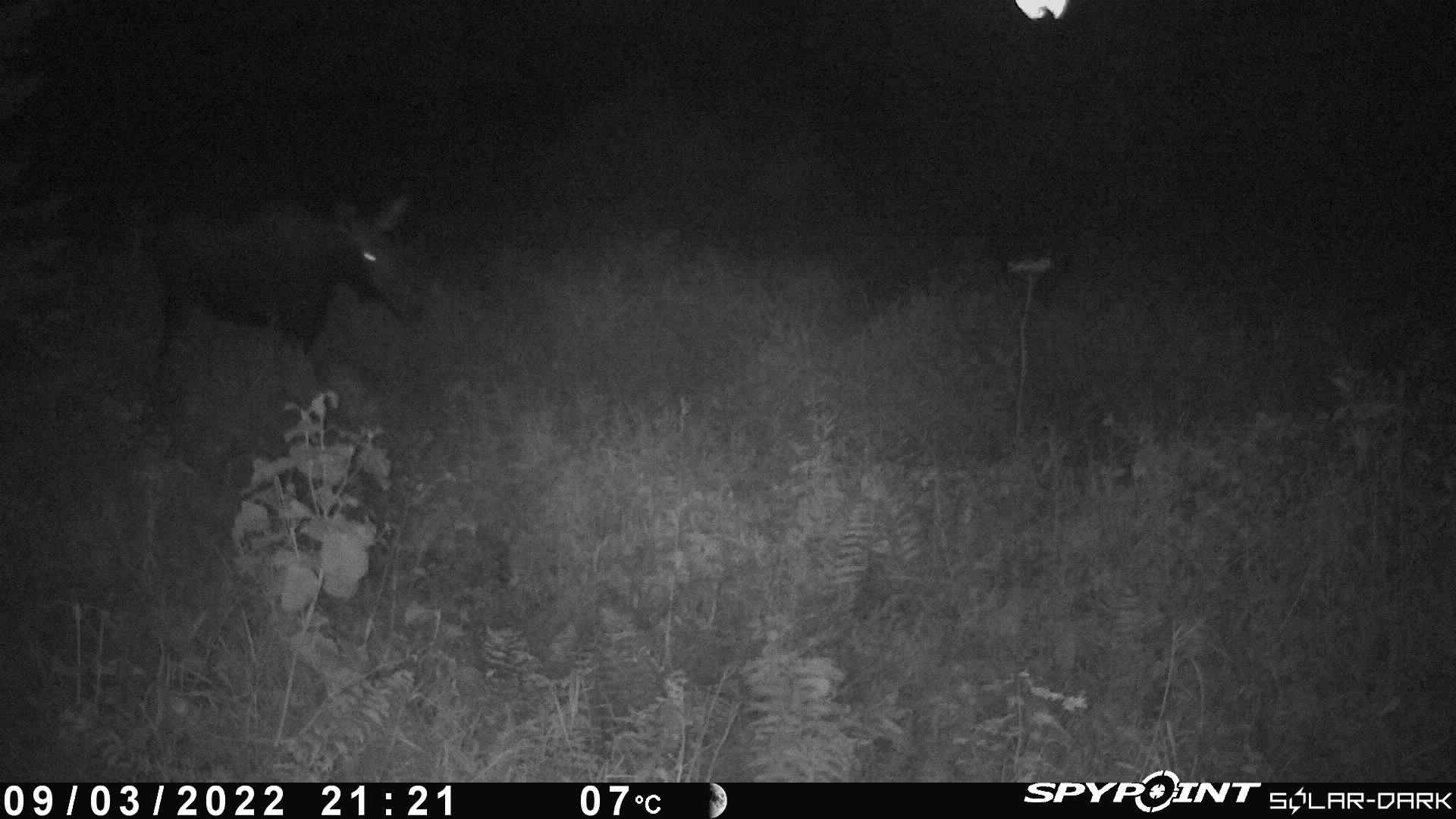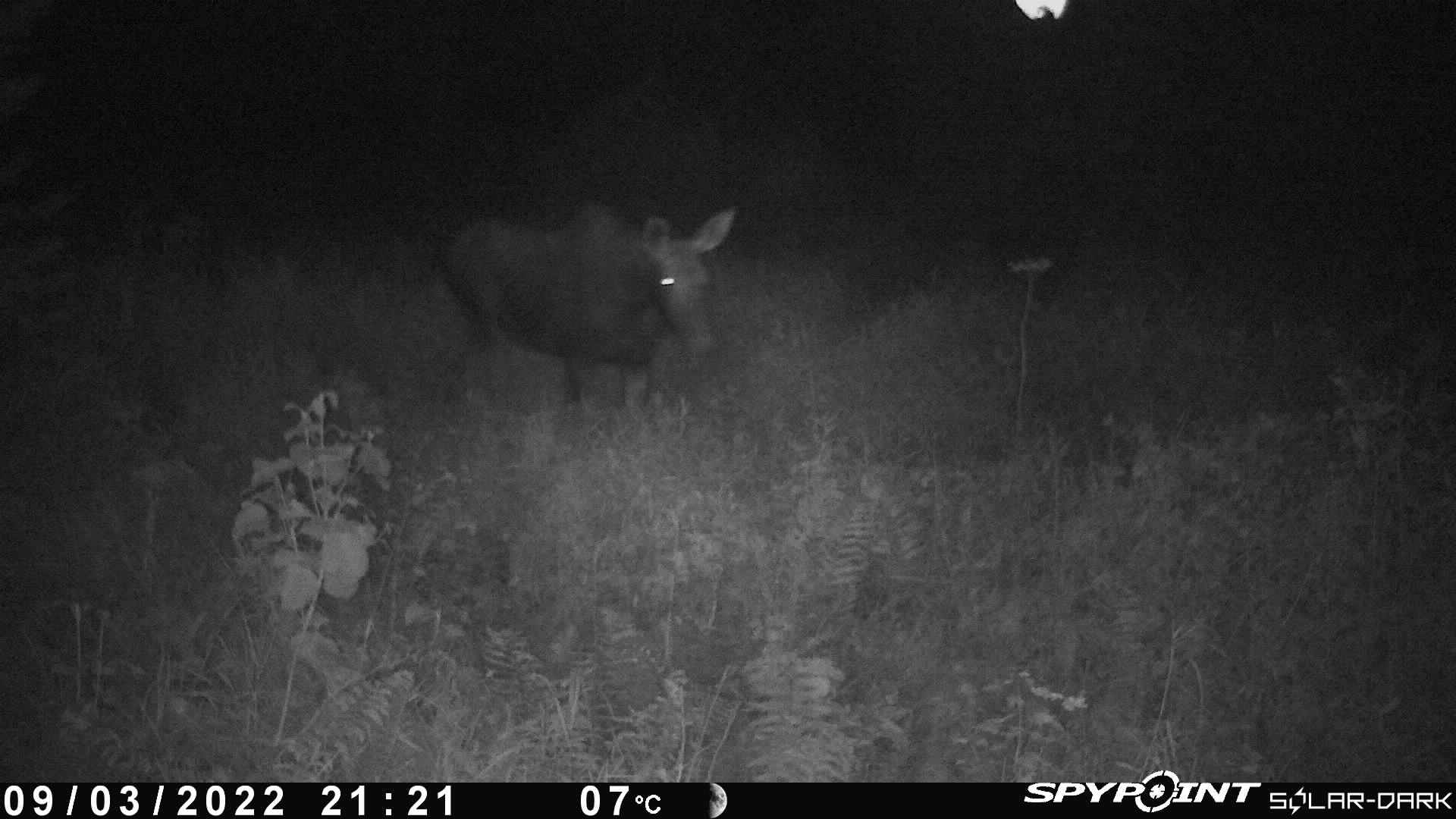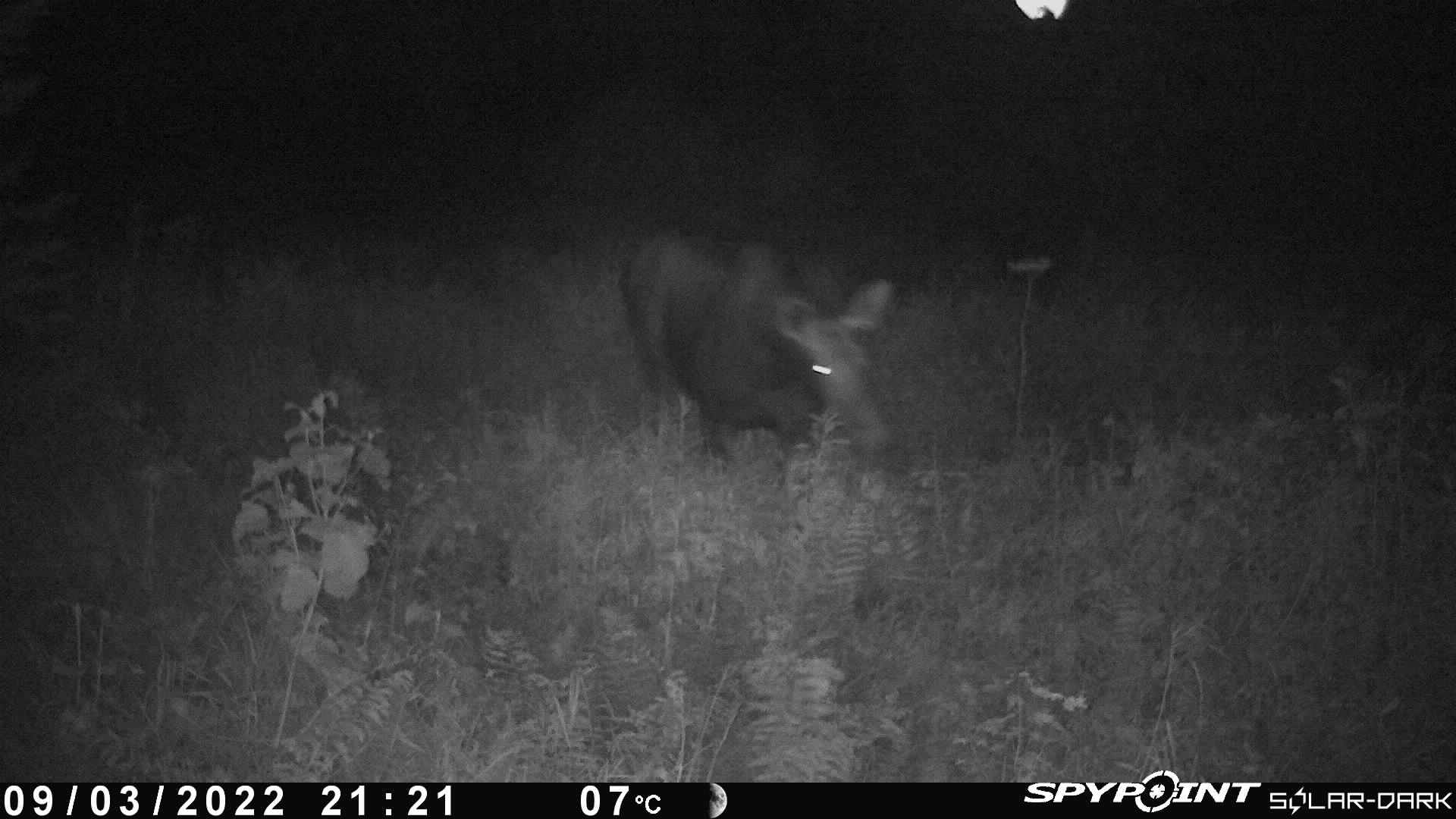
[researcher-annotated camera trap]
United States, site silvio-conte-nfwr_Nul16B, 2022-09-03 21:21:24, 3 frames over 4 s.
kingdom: Animalia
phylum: Chordata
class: Mammalia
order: Artiodactyla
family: Cervidae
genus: Alces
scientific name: Alces alces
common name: moose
Moose (Alces alces).